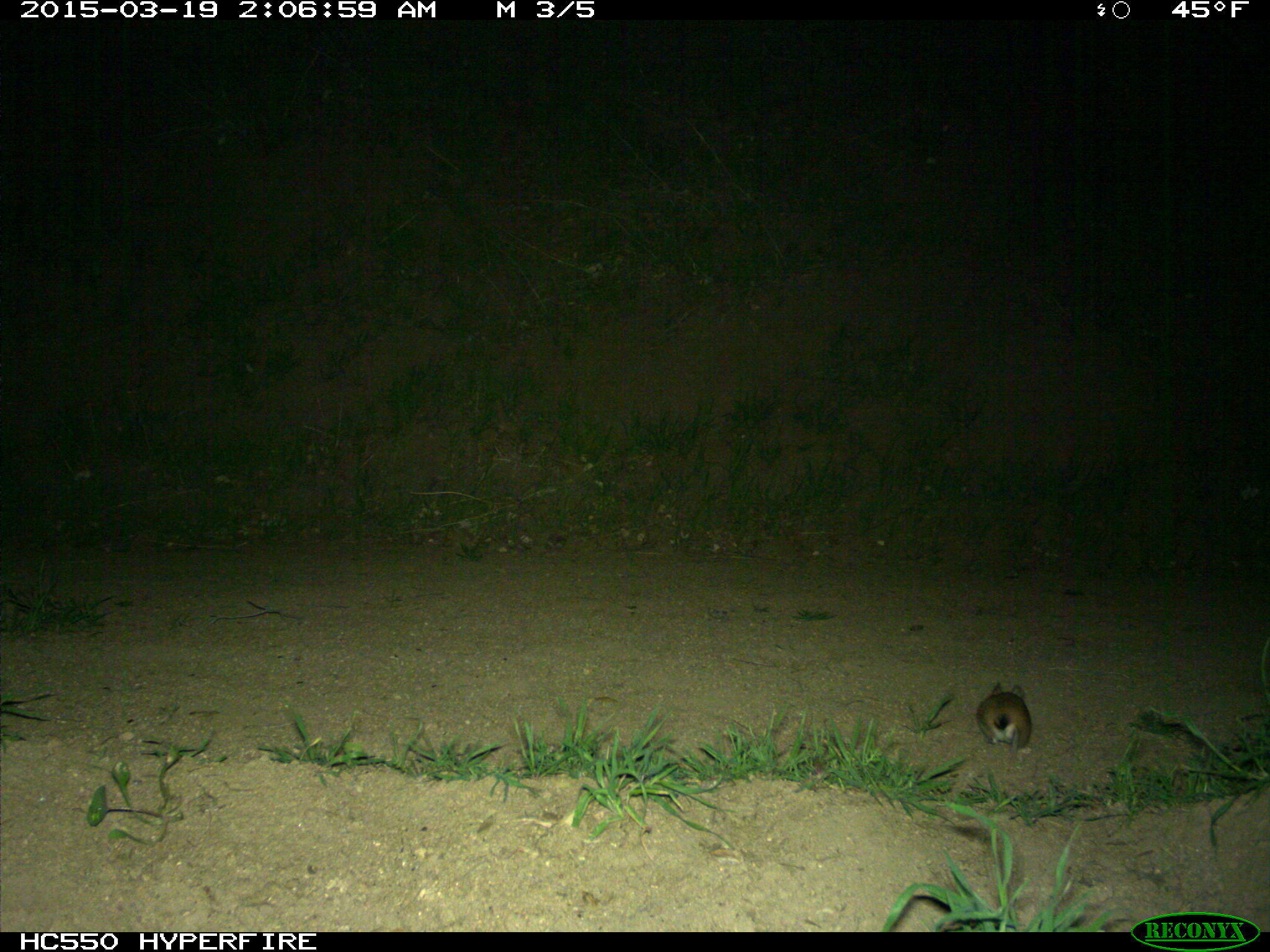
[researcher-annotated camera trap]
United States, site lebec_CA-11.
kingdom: Animalia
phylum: Chordata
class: Mammalia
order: Rodentia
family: Cricetidae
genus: Neotoma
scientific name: Neotoma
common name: pack rat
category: unidentified pack rat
Unidentified pack rat (pack rat) (Neotoma).